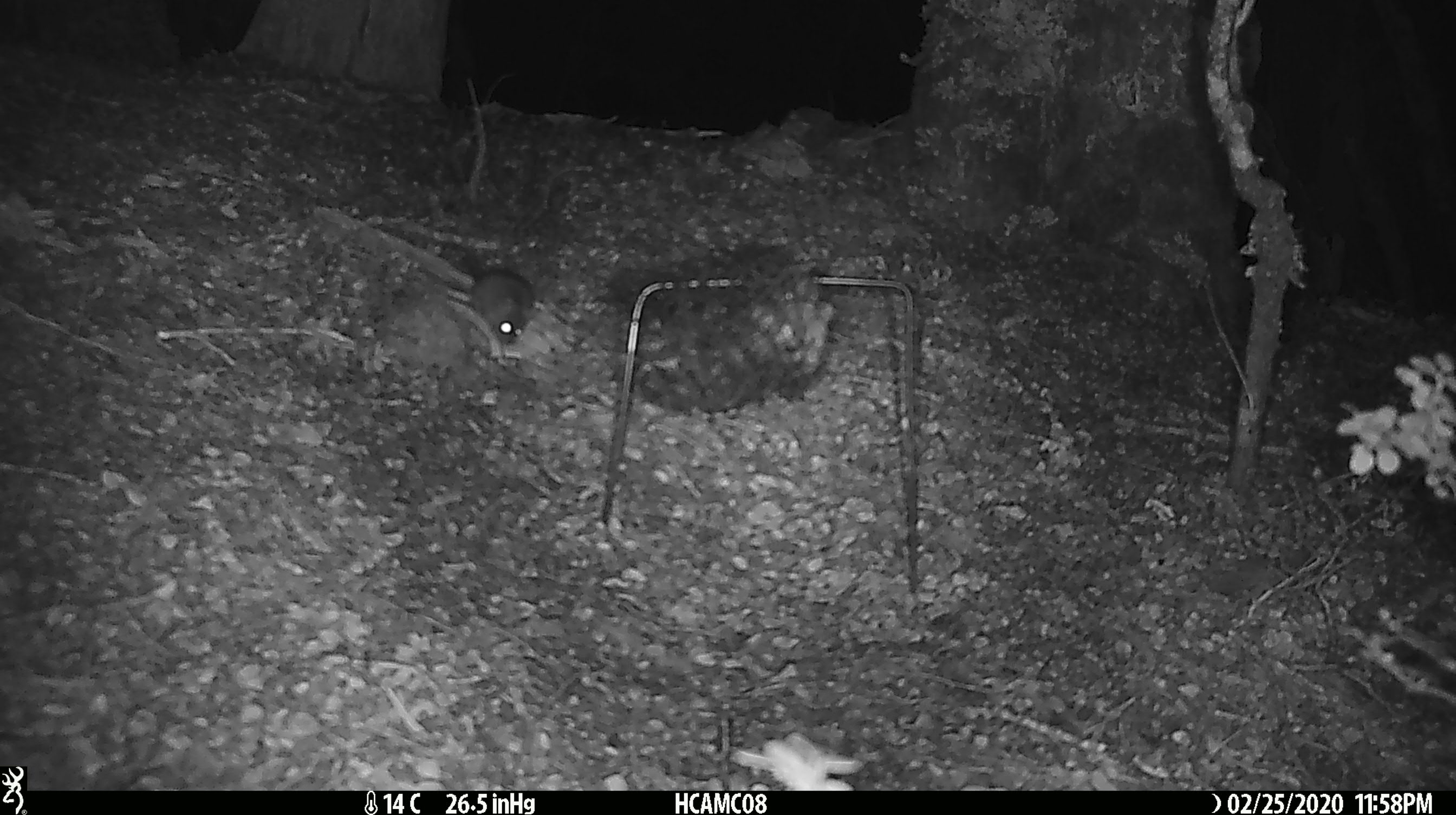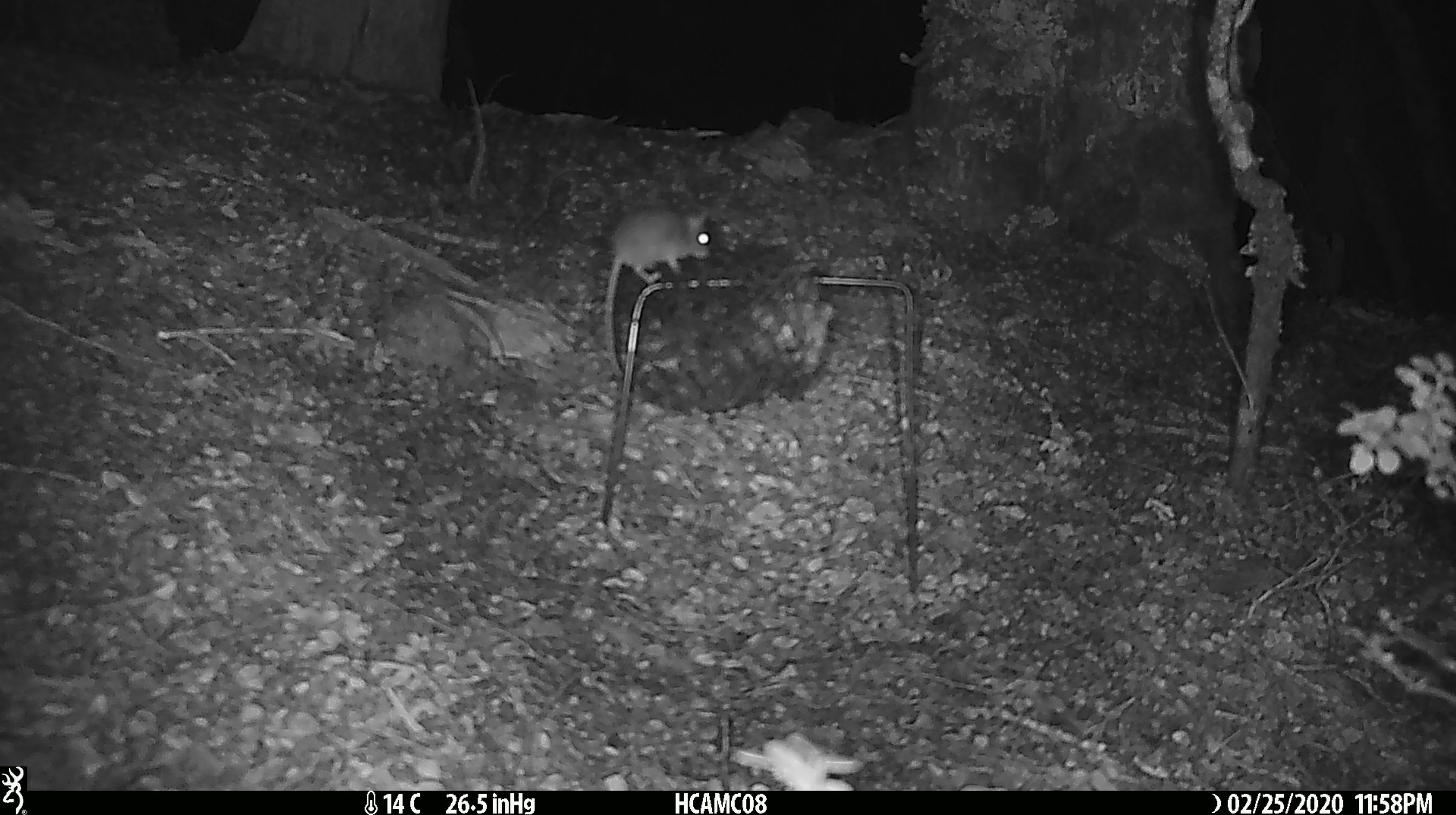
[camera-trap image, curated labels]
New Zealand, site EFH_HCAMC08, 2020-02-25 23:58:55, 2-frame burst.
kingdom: Animalia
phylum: Chordata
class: Mammalia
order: Rodentia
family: Muridae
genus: Mus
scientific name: Mus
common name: mouse